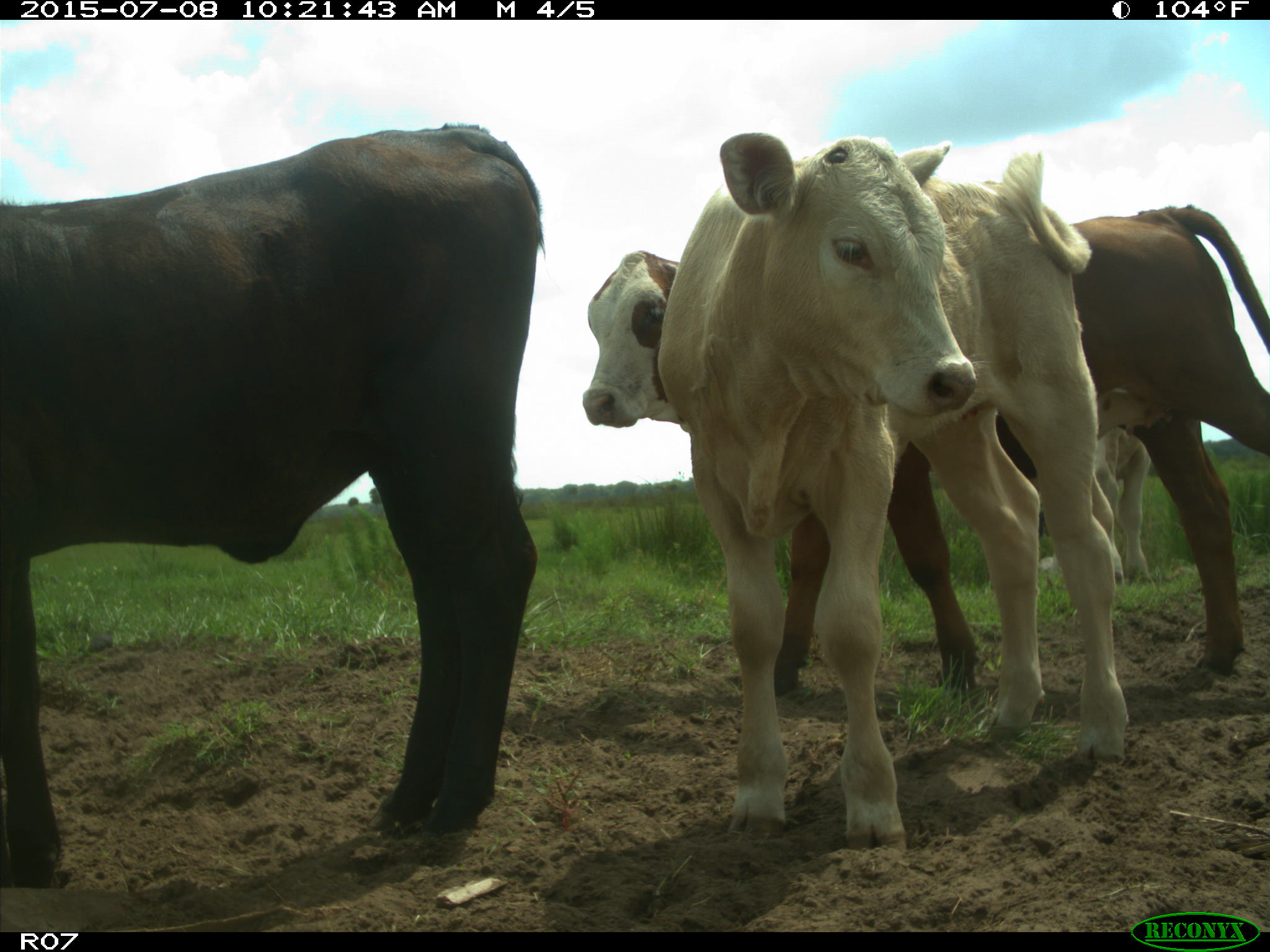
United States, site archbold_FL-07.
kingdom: Animalia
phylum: Chordata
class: Mammalia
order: Artiodactyla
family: Bovidae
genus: Bos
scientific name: Bos taurus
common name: domestic cow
Bos taurus (domestic cow).